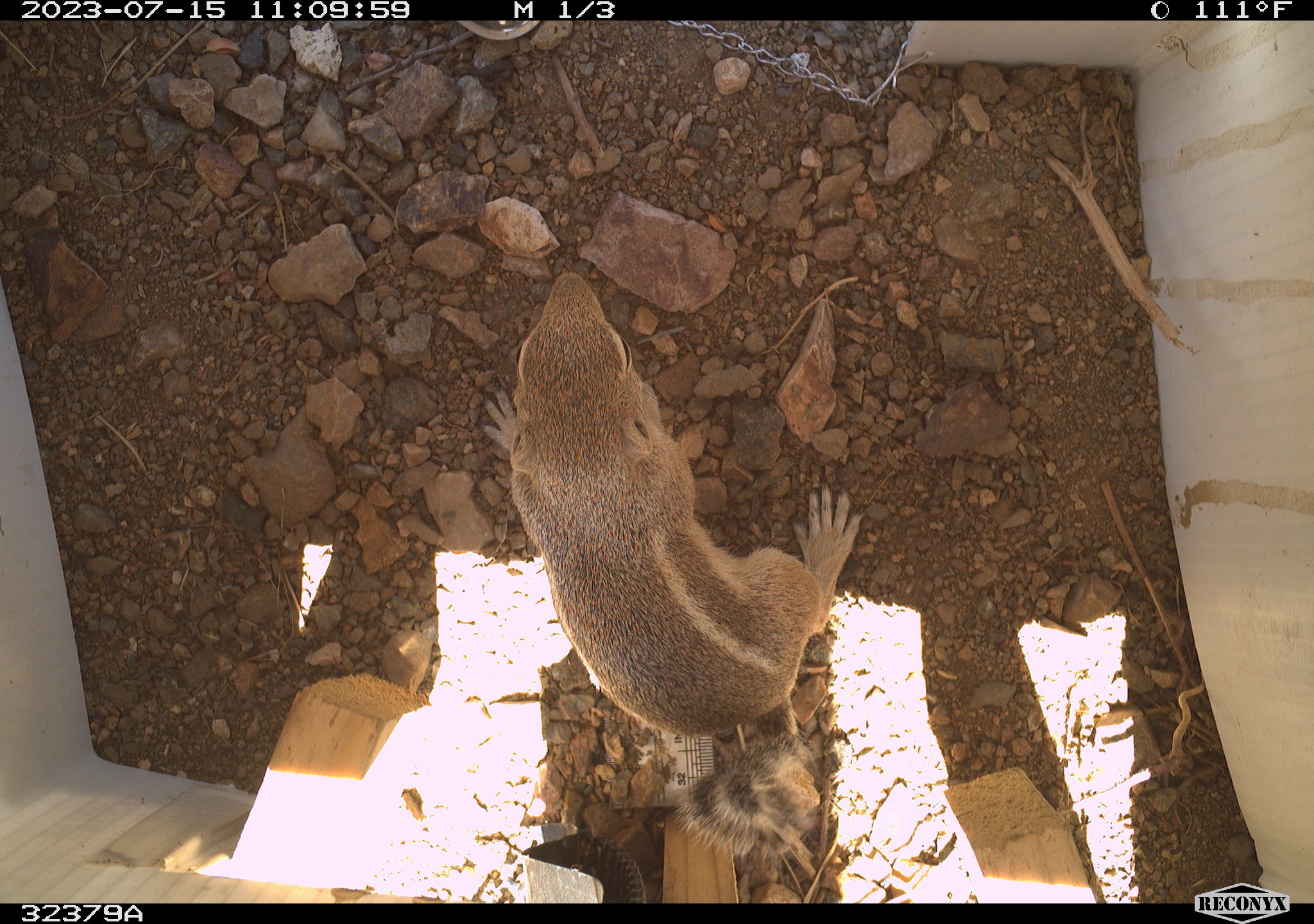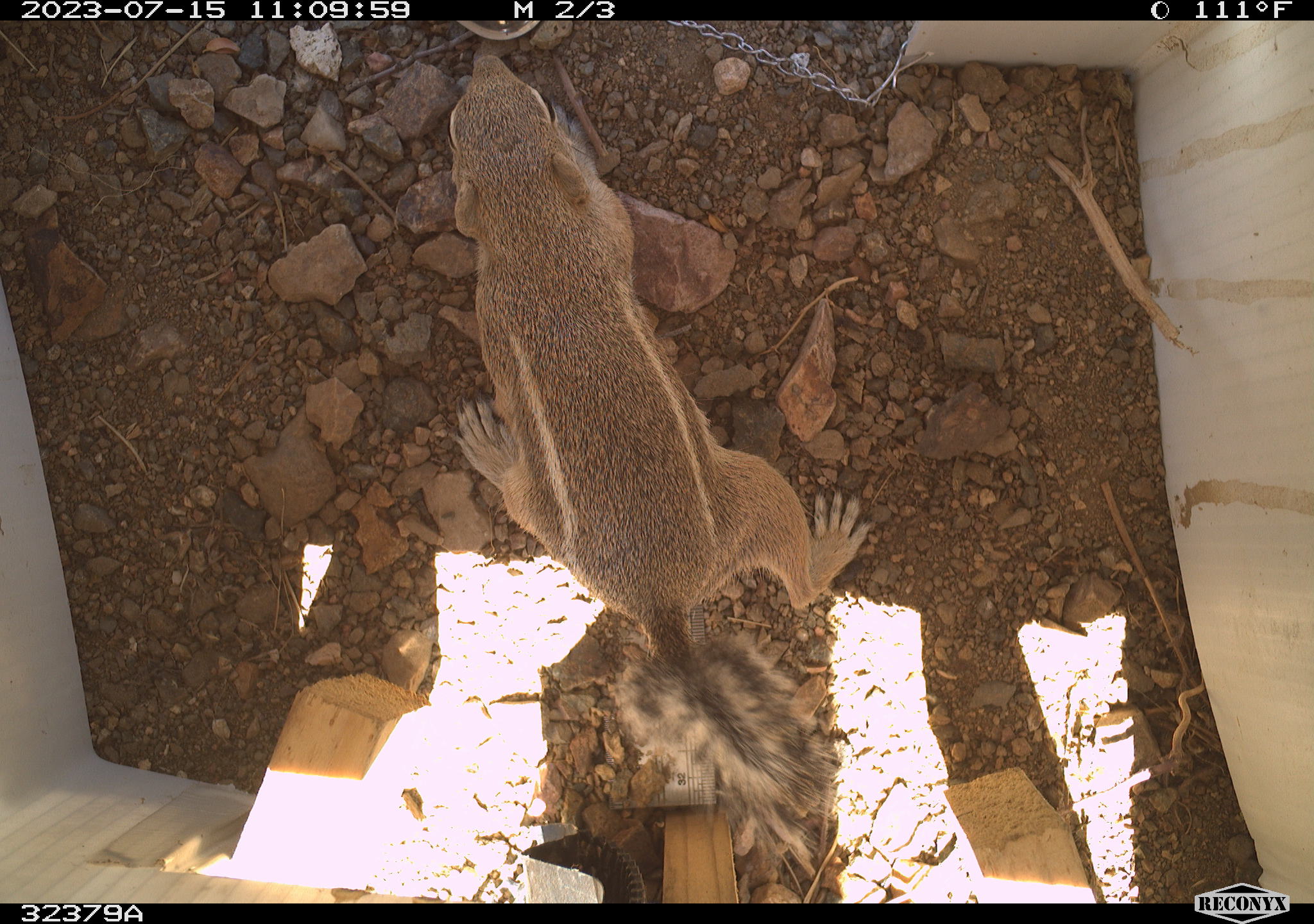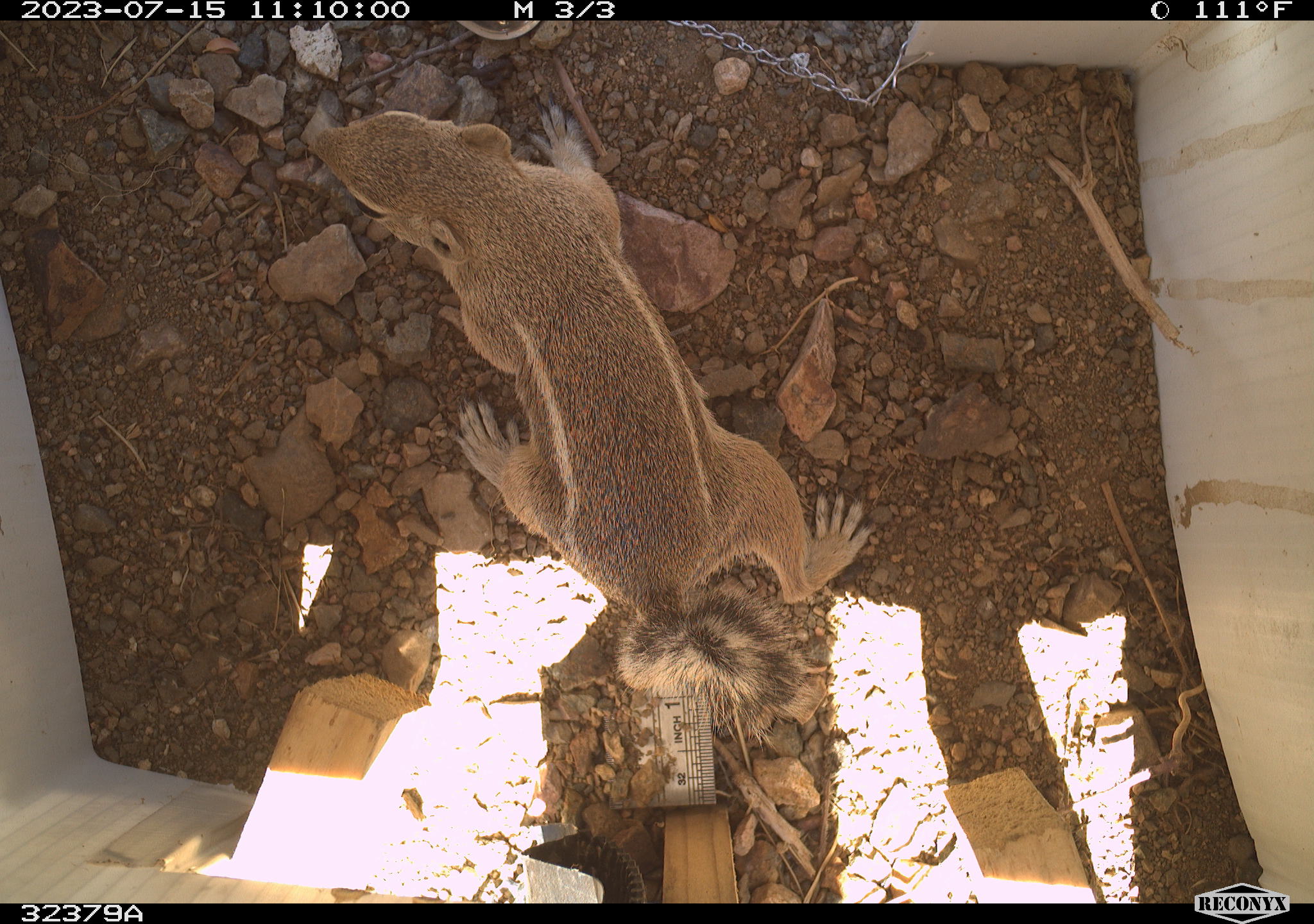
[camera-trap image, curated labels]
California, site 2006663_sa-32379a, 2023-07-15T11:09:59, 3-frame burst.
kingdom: Animalia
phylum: Chordata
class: Mammalia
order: Rodentia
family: Sciuridae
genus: Ammospermophilus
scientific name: Ammospermophilus leucurus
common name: white-tailed antelope squirrel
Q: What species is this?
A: White-tailed antelope squirrel (Ammospermophilus leucurus).